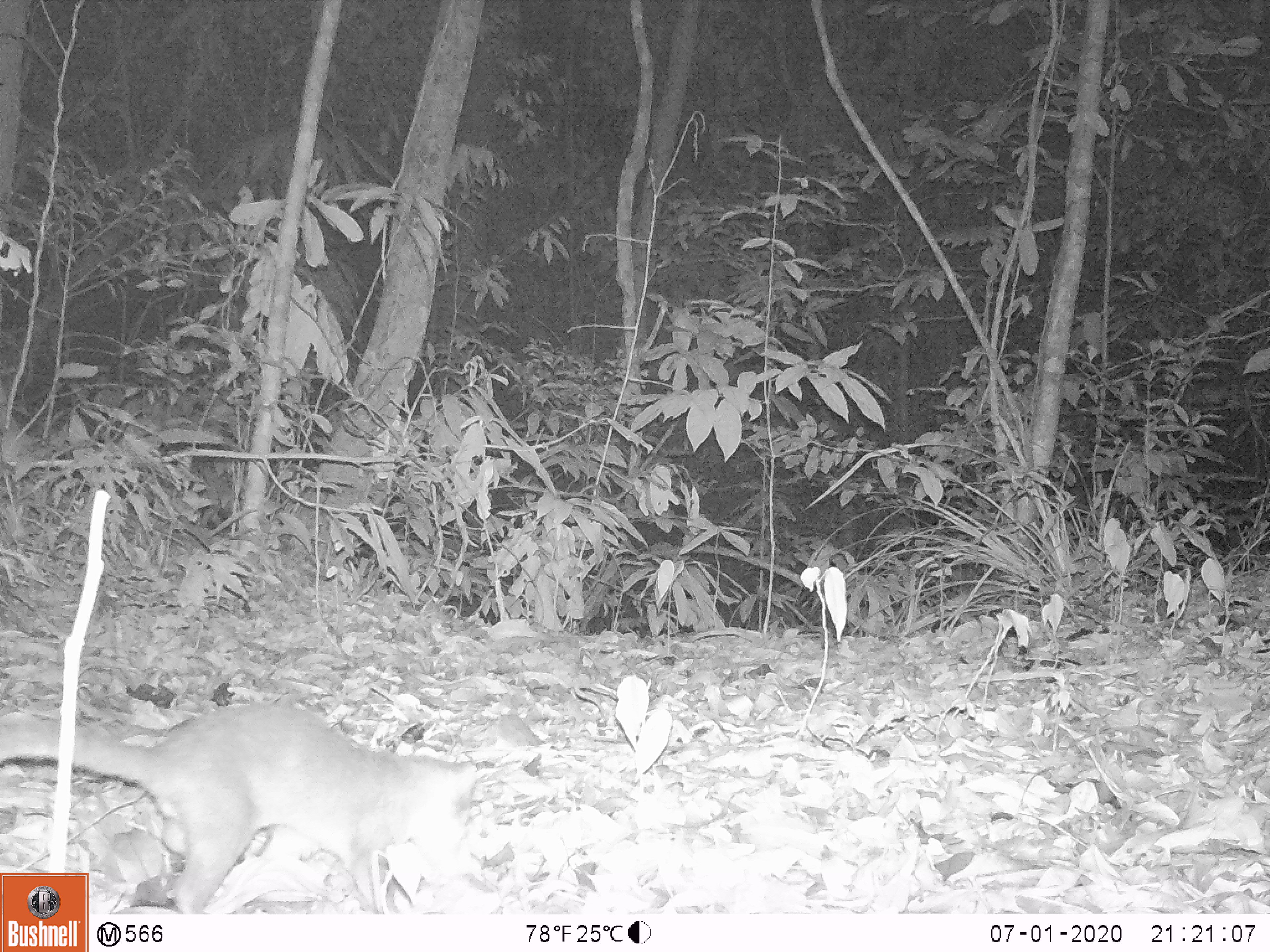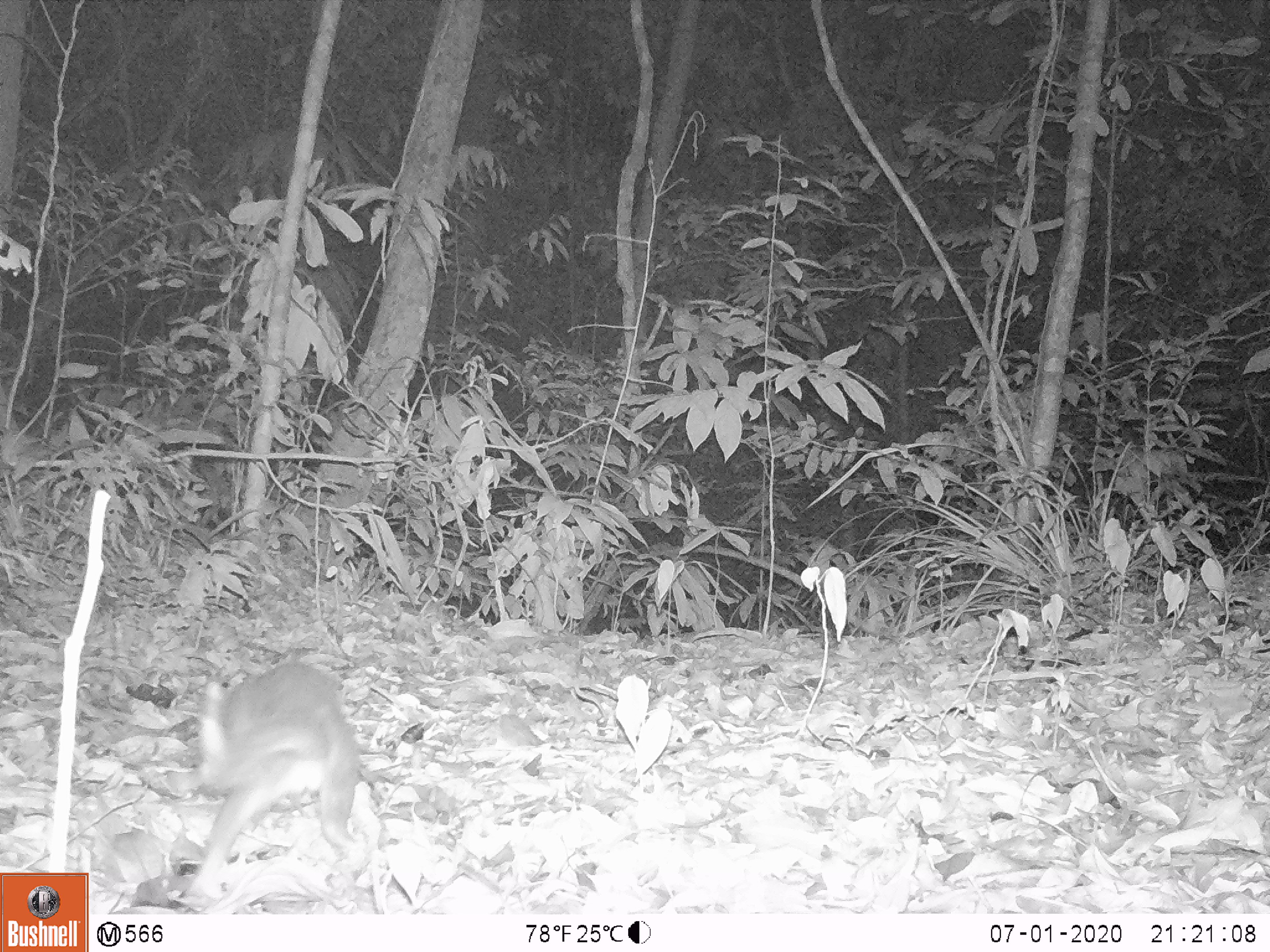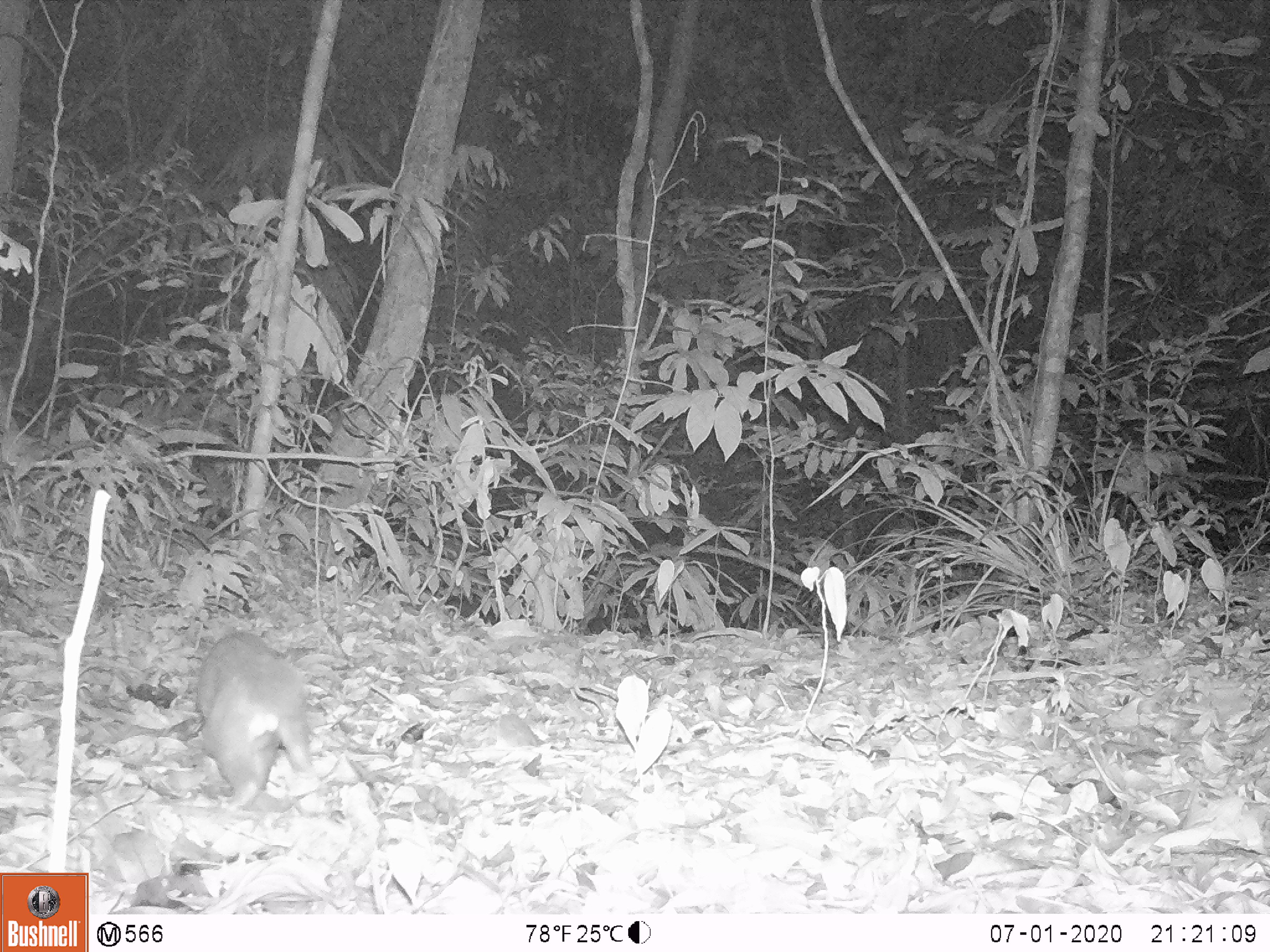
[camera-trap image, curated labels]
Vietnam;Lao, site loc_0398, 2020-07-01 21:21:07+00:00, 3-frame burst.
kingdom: Animalia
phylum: Chordata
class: Mammalia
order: Carnivora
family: Mustelidae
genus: Melogale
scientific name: Melogale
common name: ferret badger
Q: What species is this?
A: Ferret badger (Melogale).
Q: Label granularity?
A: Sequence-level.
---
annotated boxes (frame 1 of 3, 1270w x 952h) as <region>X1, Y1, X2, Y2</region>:
ferret badger: <region>0, 701, 478, 914</region>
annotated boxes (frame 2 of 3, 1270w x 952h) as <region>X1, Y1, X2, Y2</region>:
ferret badger: <region>184, 662, 359, 899</region>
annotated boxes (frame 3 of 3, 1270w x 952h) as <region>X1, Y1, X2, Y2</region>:
ferret badger: <region>194, 630, 314, 810</region>